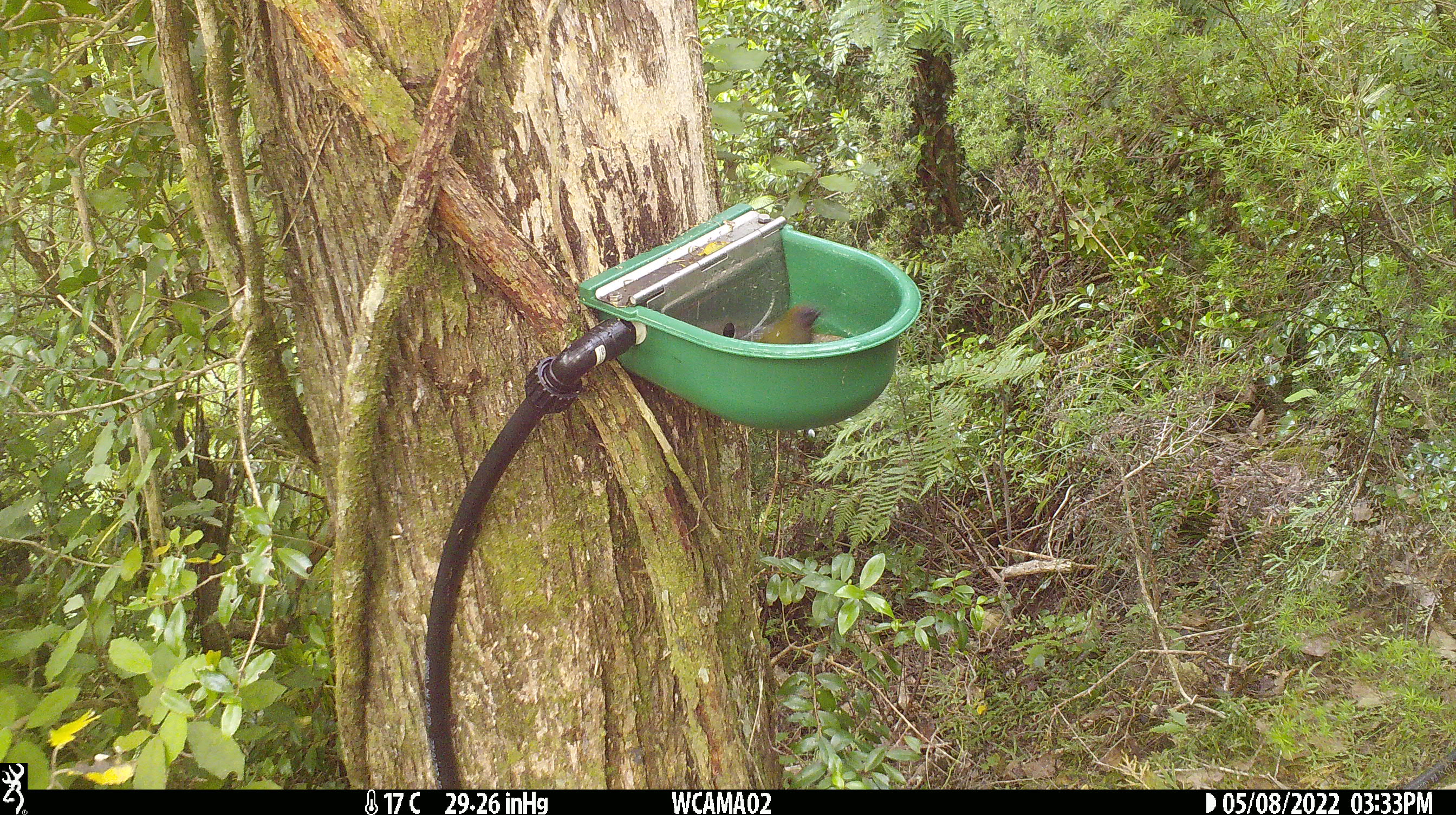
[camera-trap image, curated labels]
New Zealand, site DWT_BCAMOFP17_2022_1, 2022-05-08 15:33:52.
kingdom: Animalia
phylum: Chordata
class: Aves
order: Passeriformes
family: Meliphagidae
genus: Anthornis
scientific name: Anthornis melanura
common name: new zealand bellbird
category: bellbird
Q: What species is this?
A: Bellbird (new zealand bellbird) (Anthornis melanura).